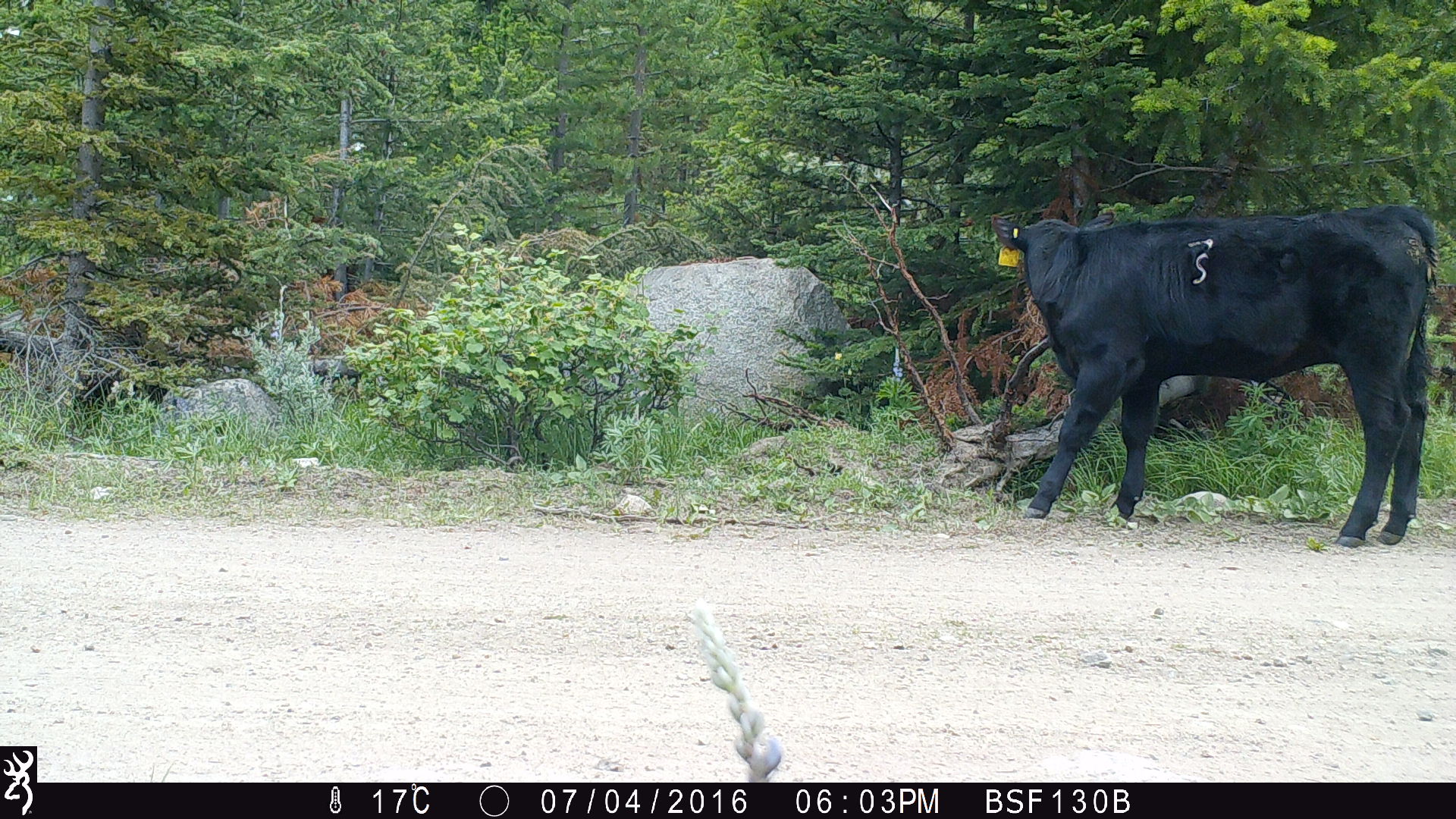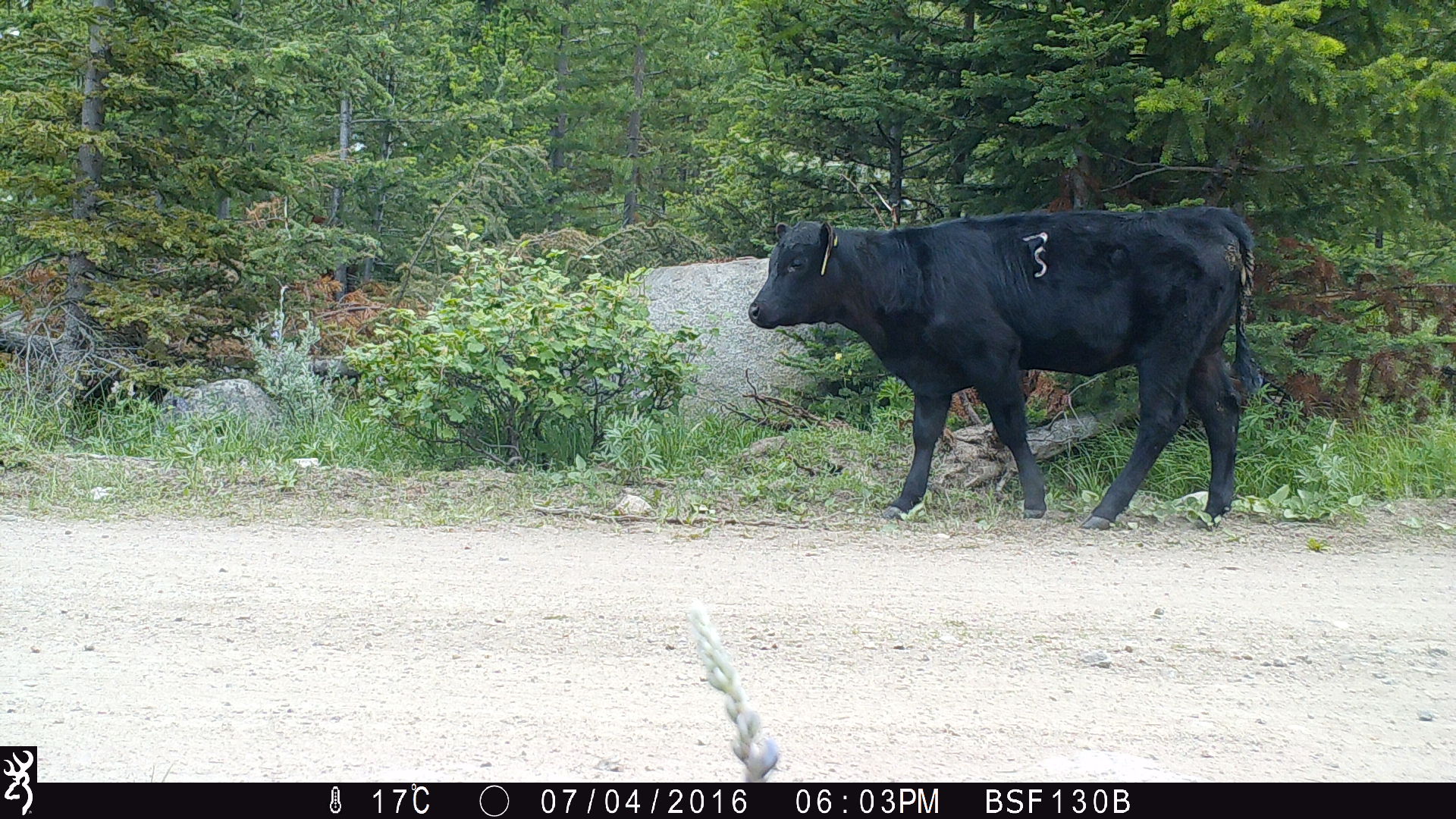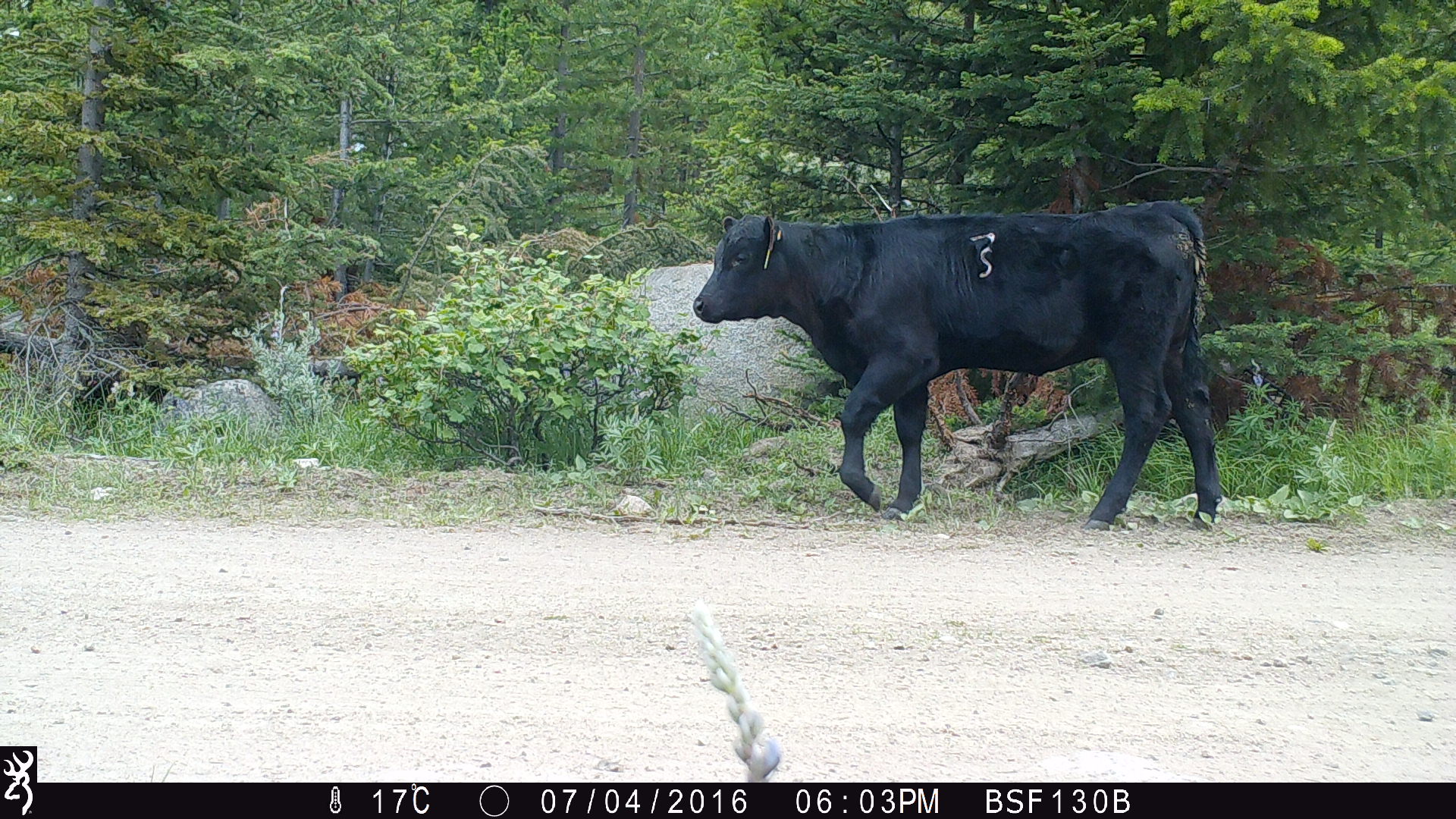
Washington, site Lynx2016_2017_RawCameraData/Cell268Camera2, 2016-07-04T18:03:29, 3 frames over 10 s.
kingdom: Animalia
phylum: Chordata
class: Mammalia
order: Artiodactyla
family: Bovidae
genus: Bos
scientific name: Bos taurus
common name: domestic cattle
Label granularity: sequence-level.